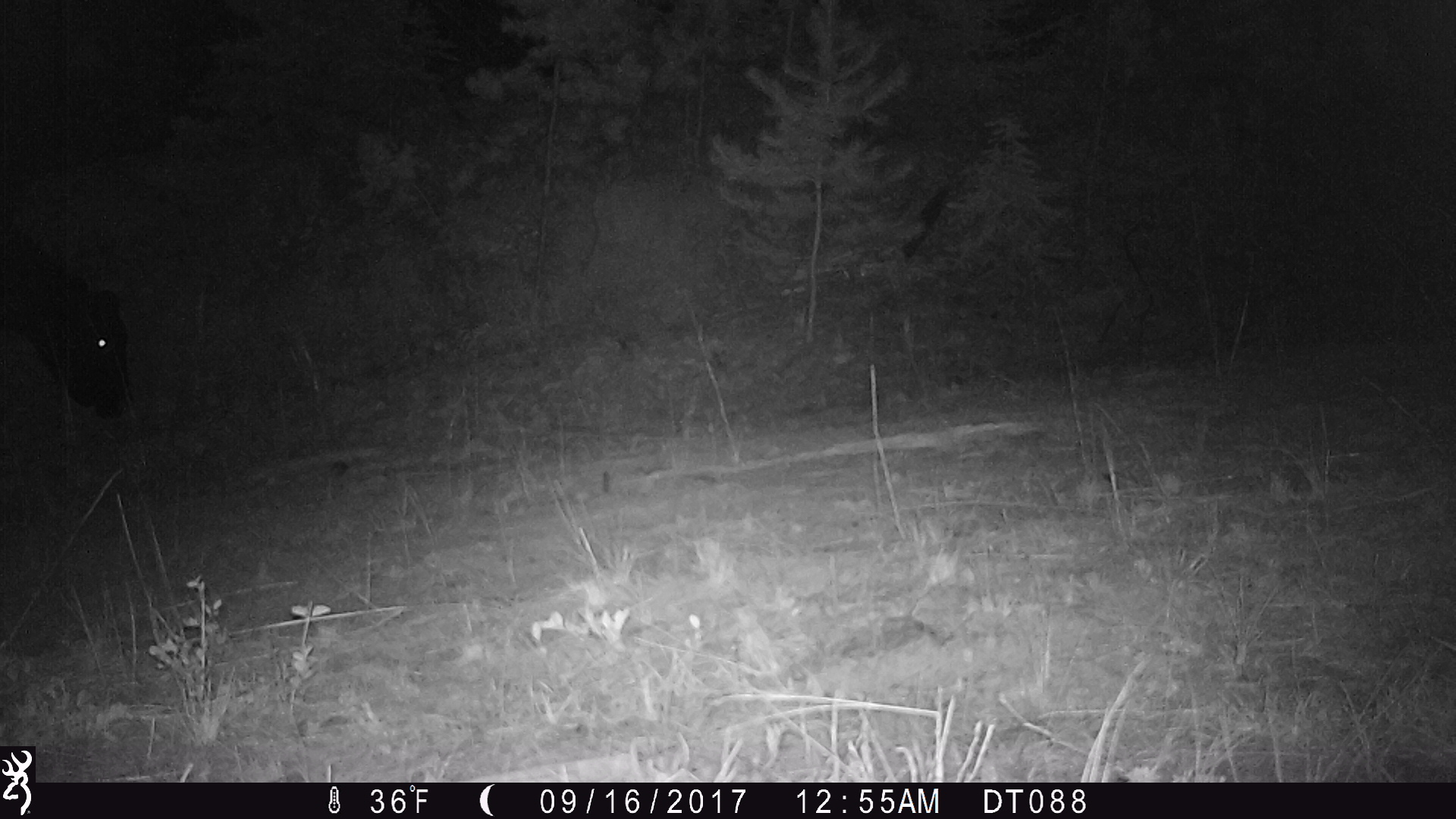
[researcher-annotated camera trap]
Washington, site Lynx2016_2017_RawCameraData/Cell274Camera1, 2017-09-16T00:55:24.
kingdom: Animalia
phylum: Chordata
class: Mammalia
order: Artiodactyla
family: Bovidae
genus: Bos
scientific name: Bos taurus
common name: domestic cattle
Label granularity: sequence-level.